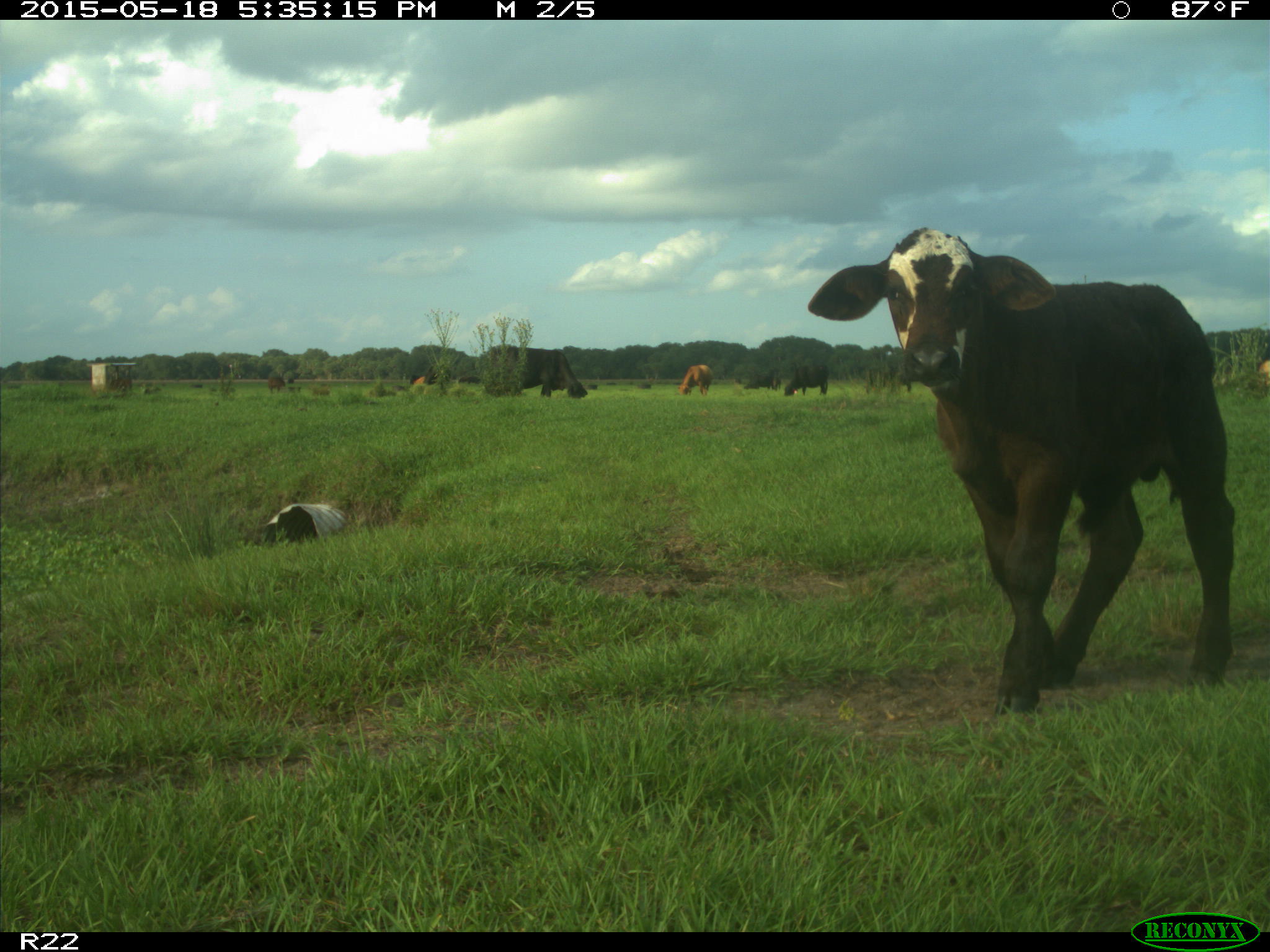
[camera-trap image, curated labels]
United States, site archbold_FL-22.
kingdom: Animalia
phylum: Chordata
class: Mammalia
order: Artiodactyla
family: Bovidae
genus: Bos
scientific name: Bos taurus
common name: domestic cow